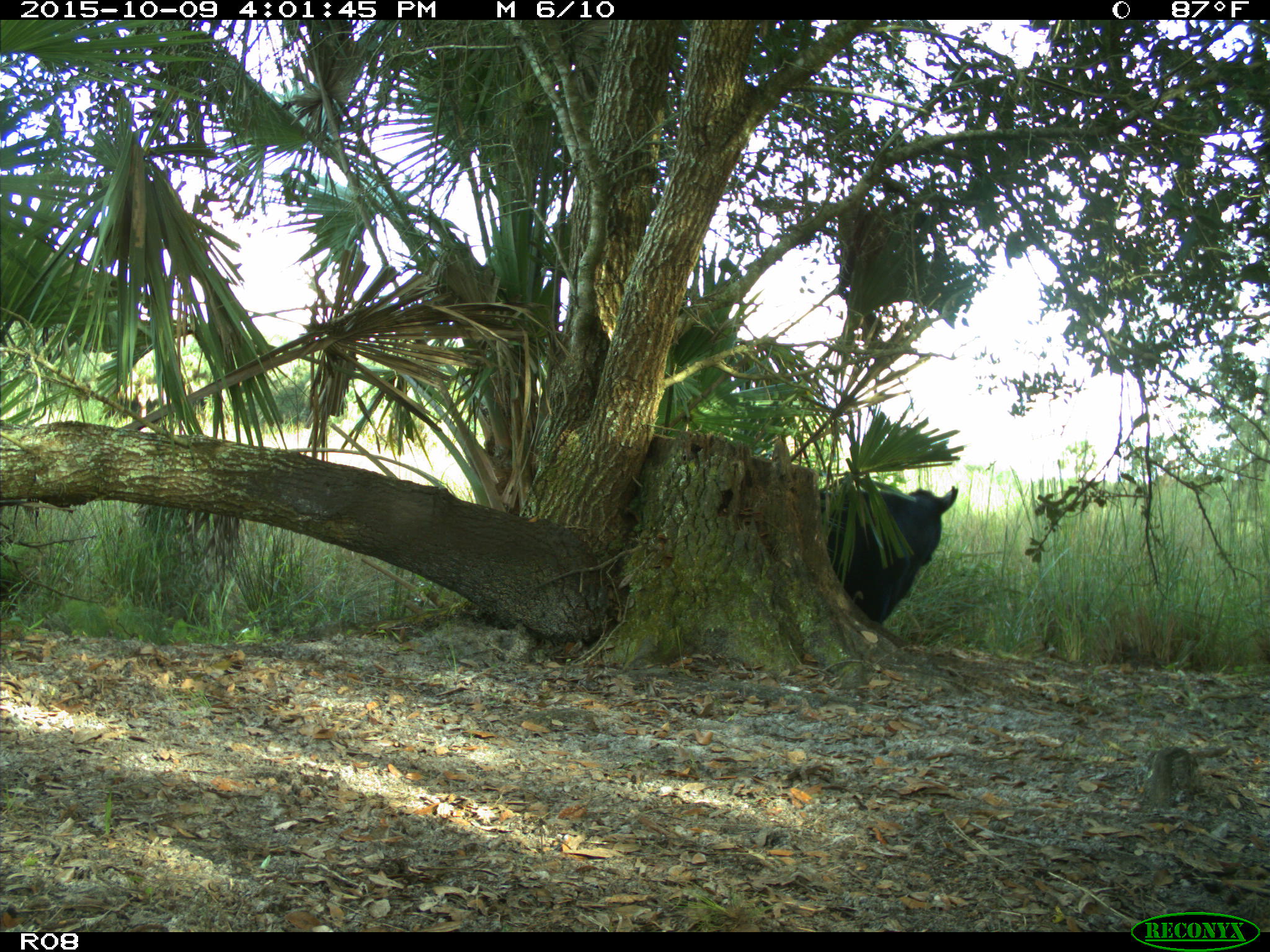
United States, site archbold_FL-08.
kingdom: Animalia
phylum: Chordata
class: Mammalia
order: Artiodactyla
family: Bovidae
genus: Bos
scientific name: Bos taurus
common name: domestic cow